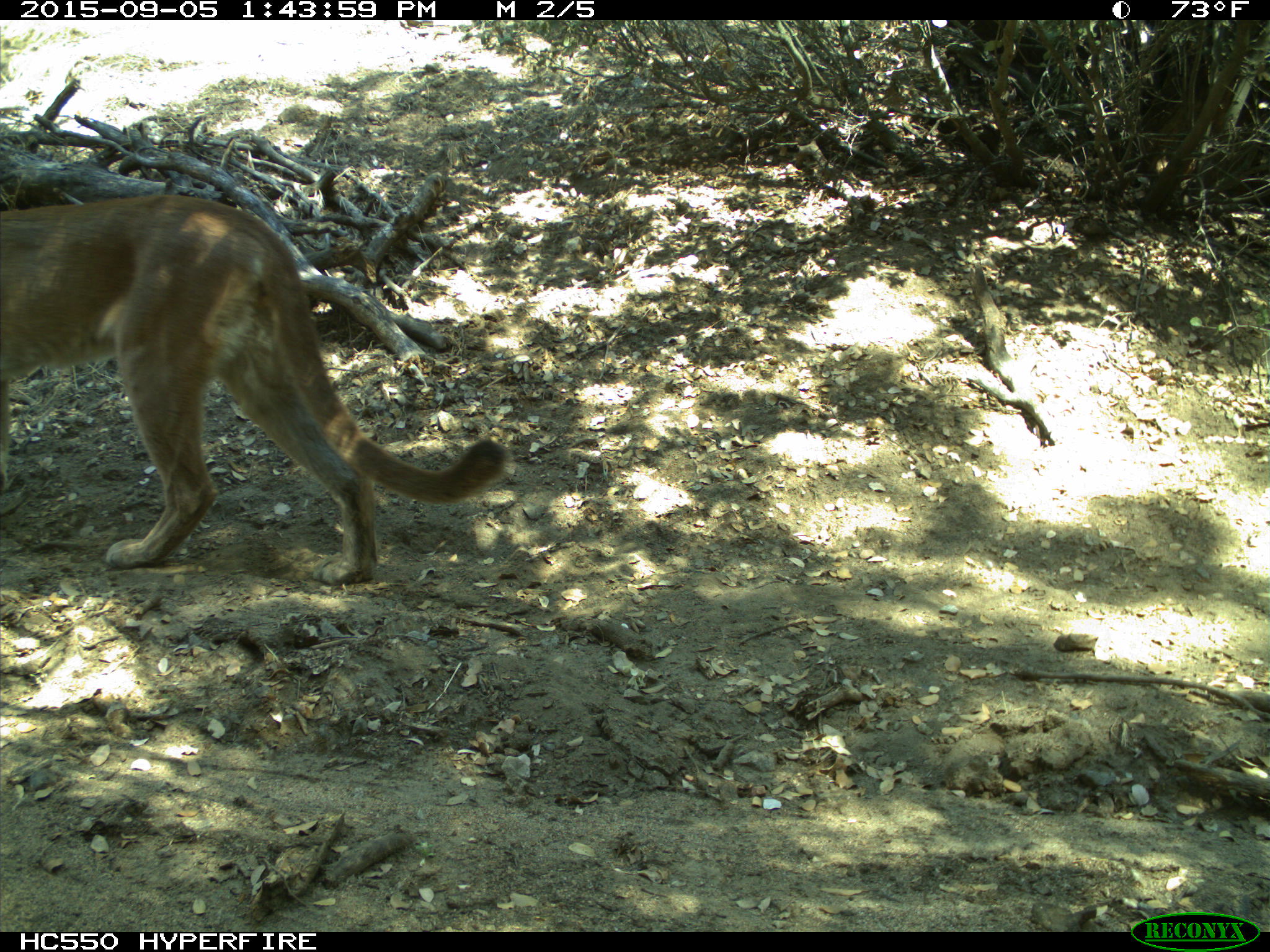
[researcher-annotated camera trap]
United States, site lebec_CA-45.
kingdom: Animalia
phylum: Chordata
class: Mammalia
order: Carnivora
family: Felidae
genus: Puma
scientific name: Puma concolor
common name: mountain lion